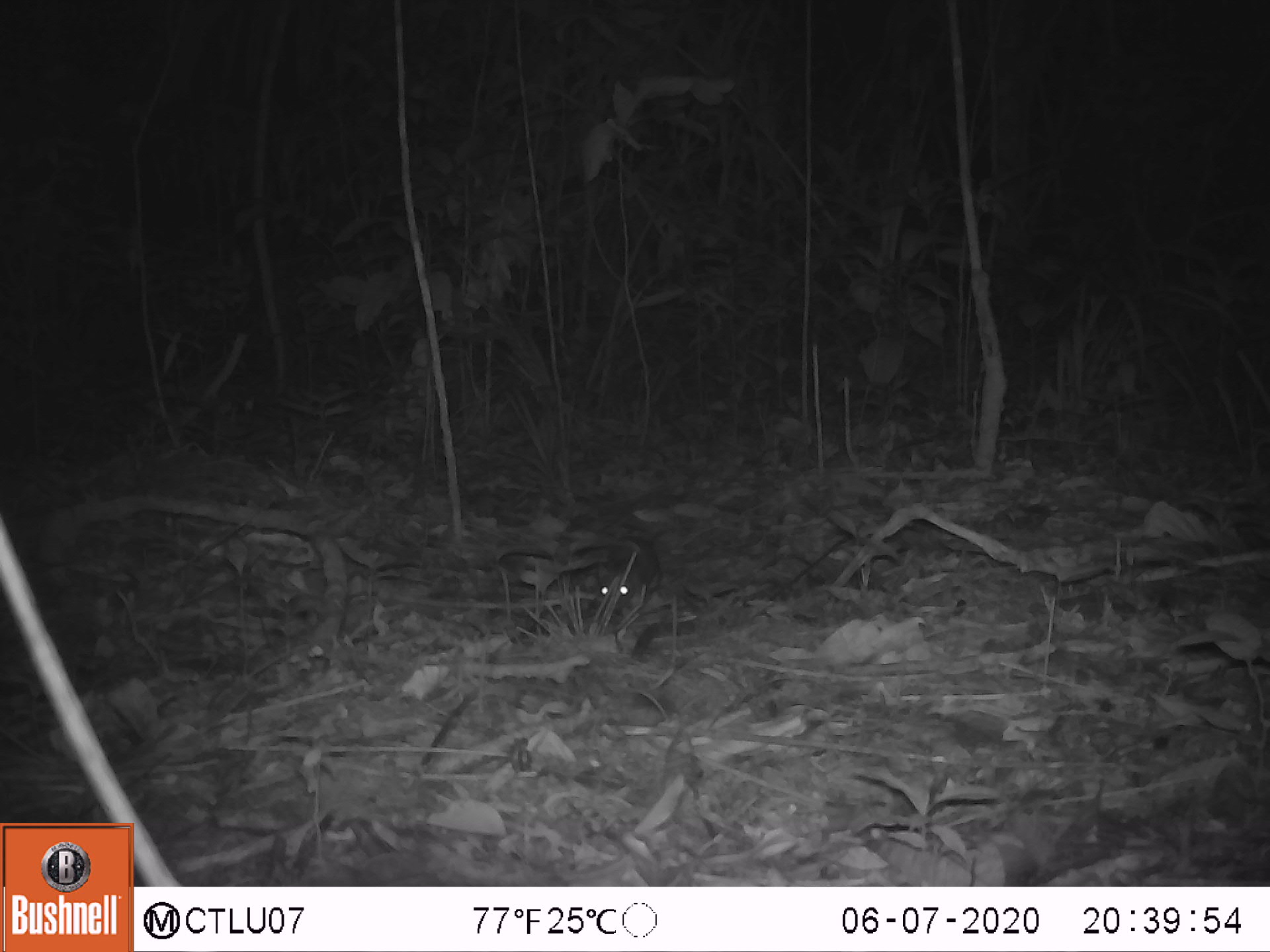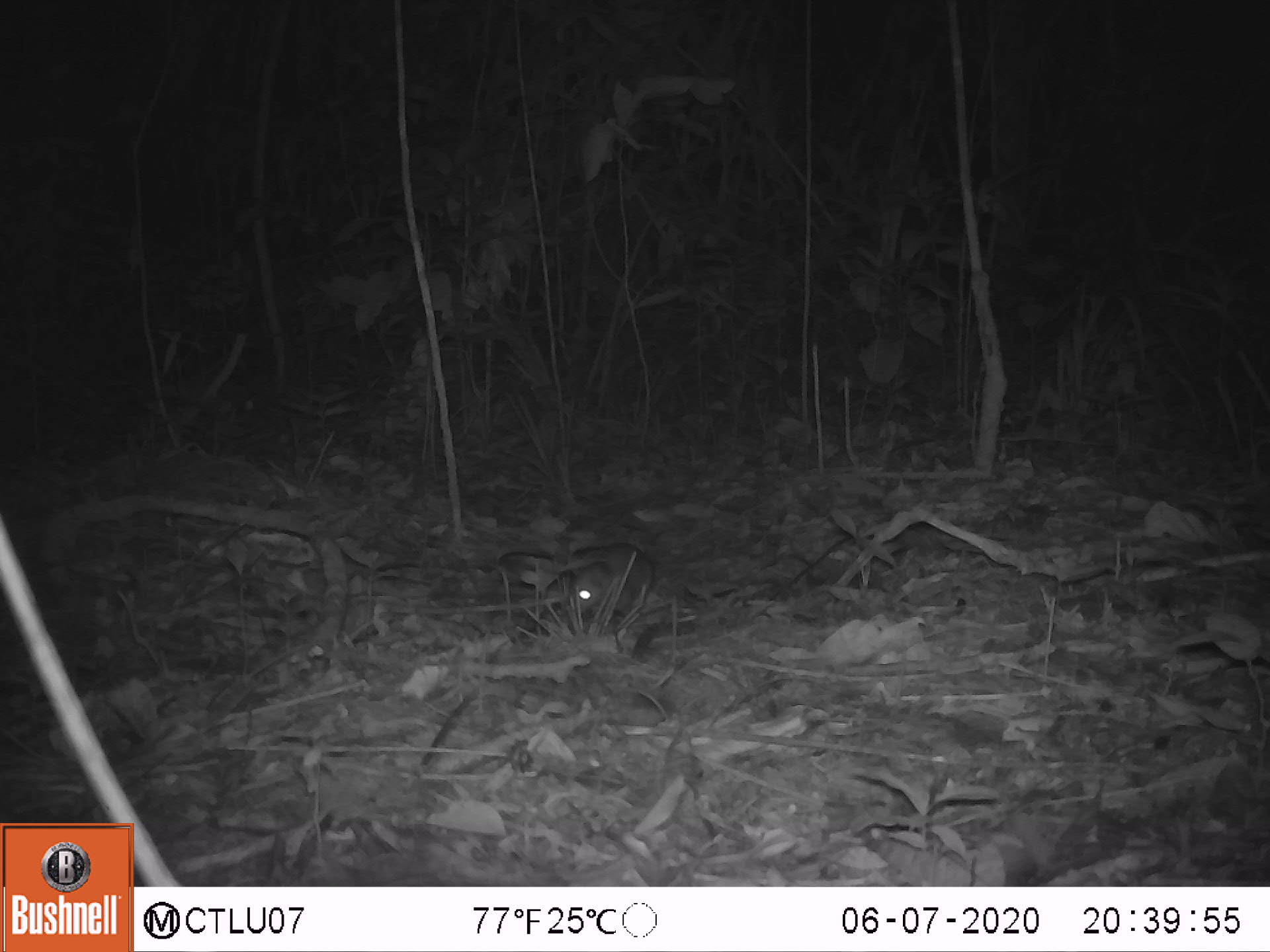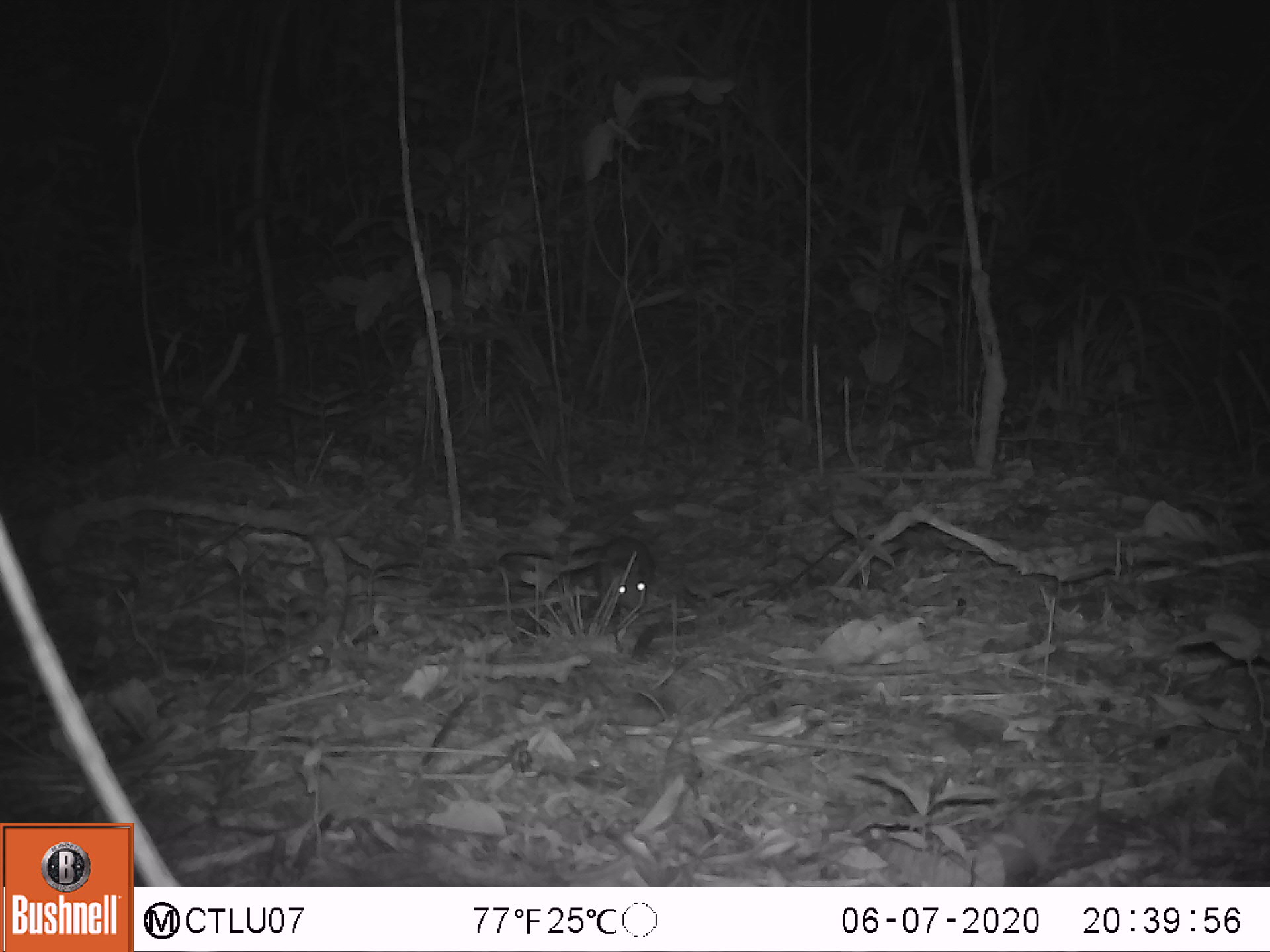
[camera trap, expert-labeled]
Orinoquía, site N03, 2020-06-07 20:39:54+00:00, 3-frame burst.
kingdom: Animalia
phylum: Chordata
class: Mammalia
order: Rodentia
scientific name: Rodentia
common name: rodent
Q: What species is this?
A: Rodent (Rodentia).